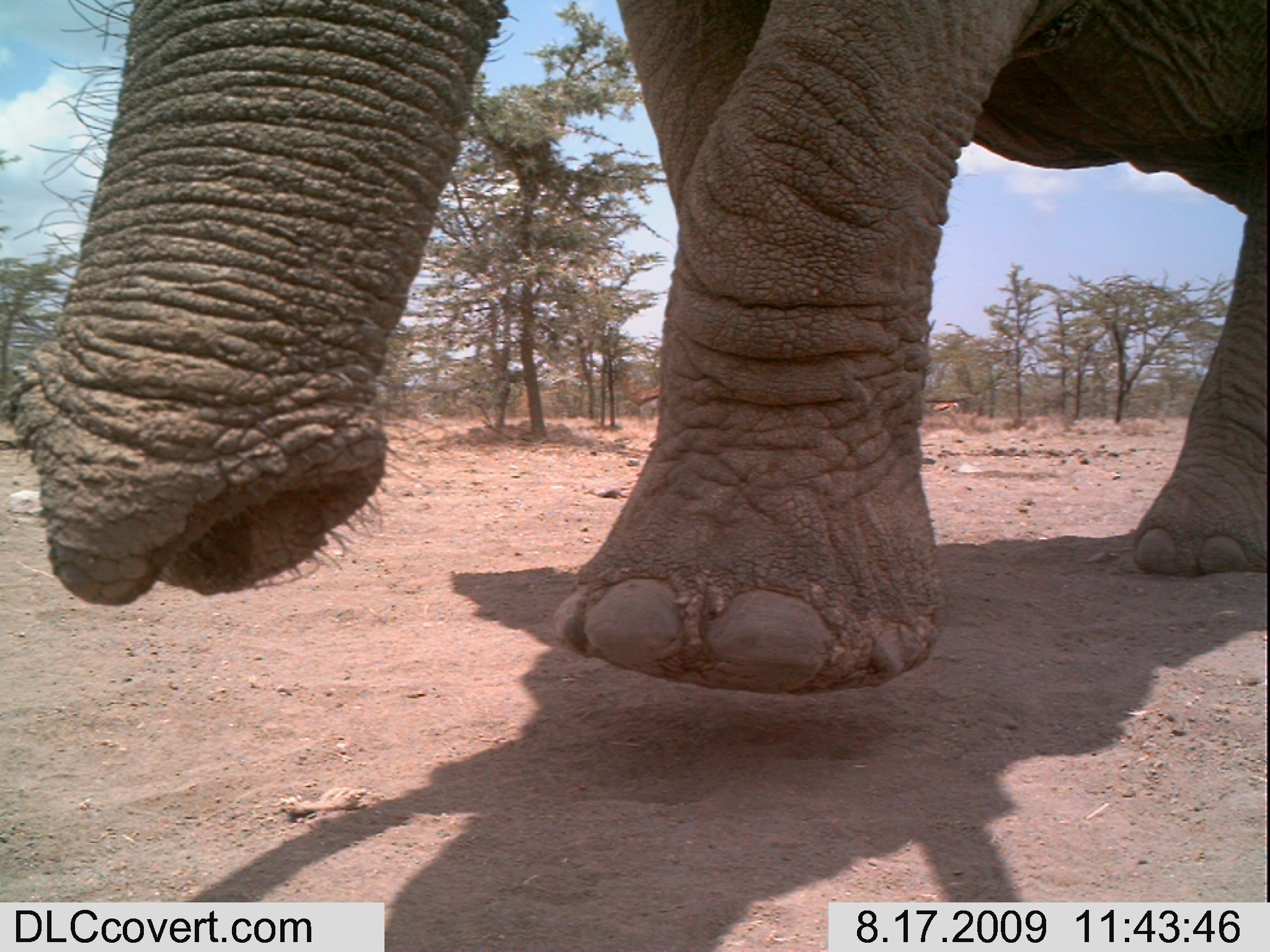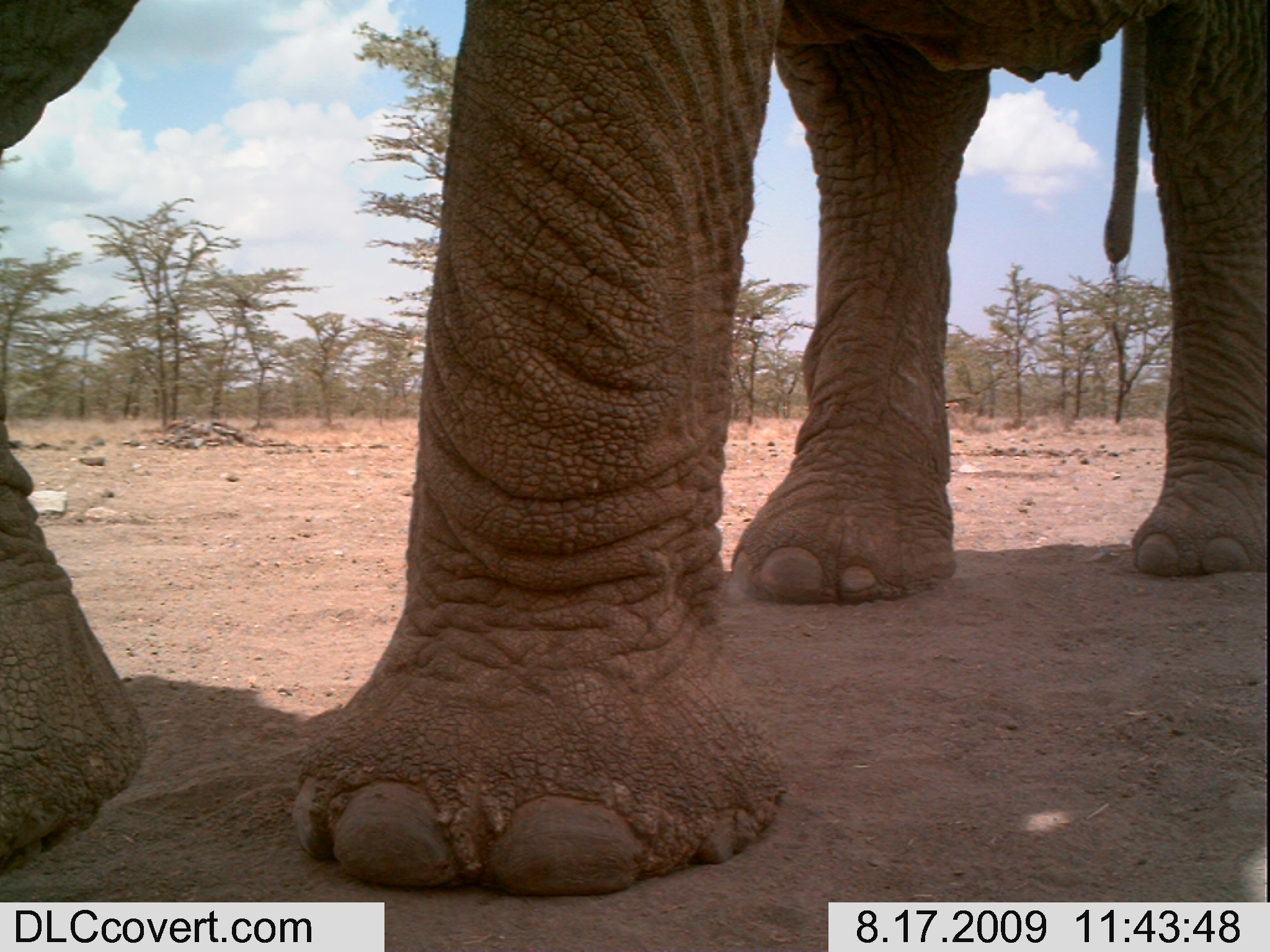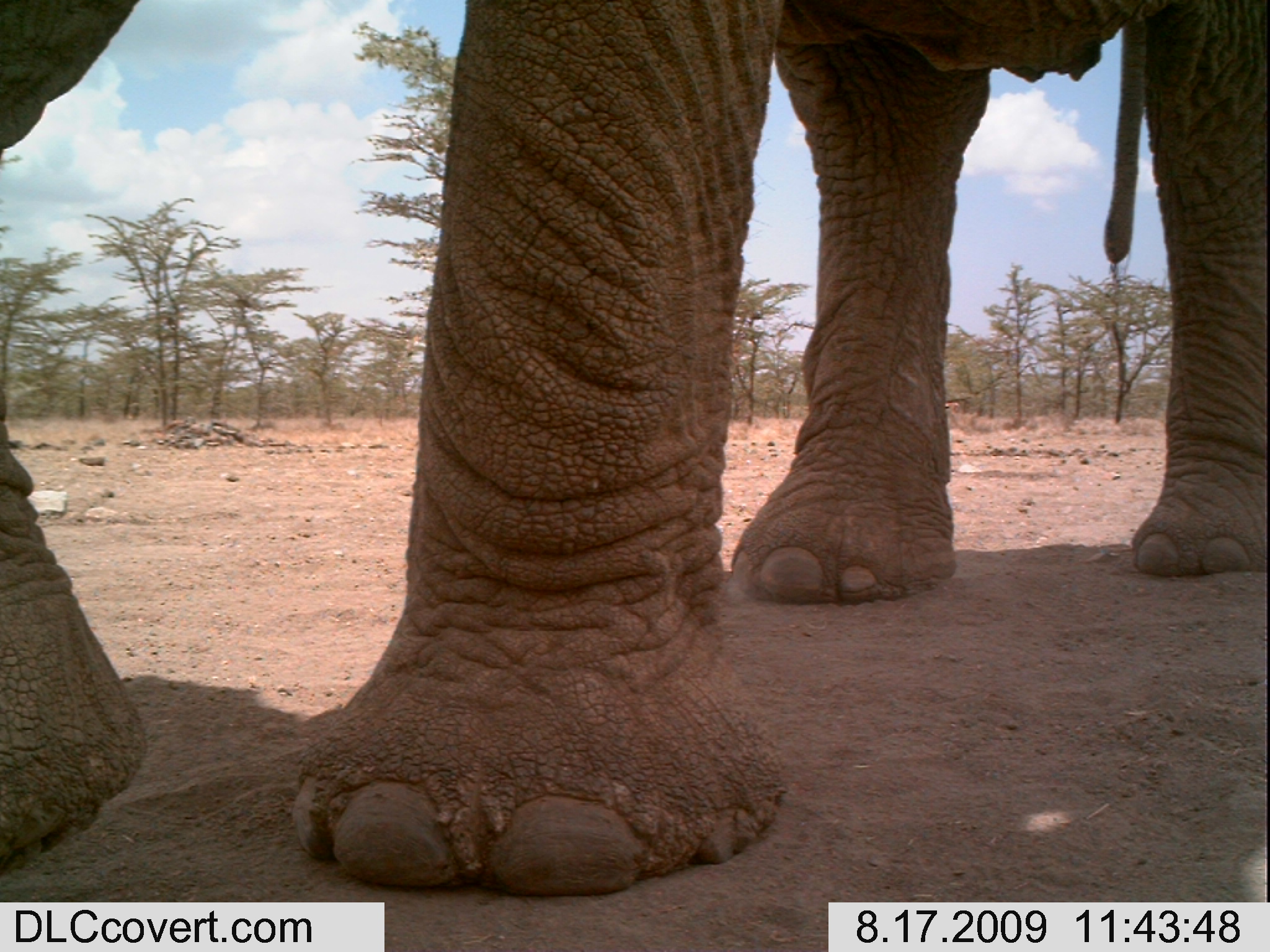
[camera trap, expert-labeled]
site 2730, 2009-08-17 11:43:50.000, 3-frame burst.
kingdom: Animalia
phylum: Chordata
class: Mammalia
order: Artiodactyla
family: Bovidae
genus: Nanger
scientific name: Nanger granti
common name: grant's gazelle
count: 2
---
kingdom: Animalia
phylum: Chordata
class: Mammalia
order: Proboscidea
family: Elephantidae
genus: Loxodonta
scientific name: Loxodonta africana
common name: african bush elephant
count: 1